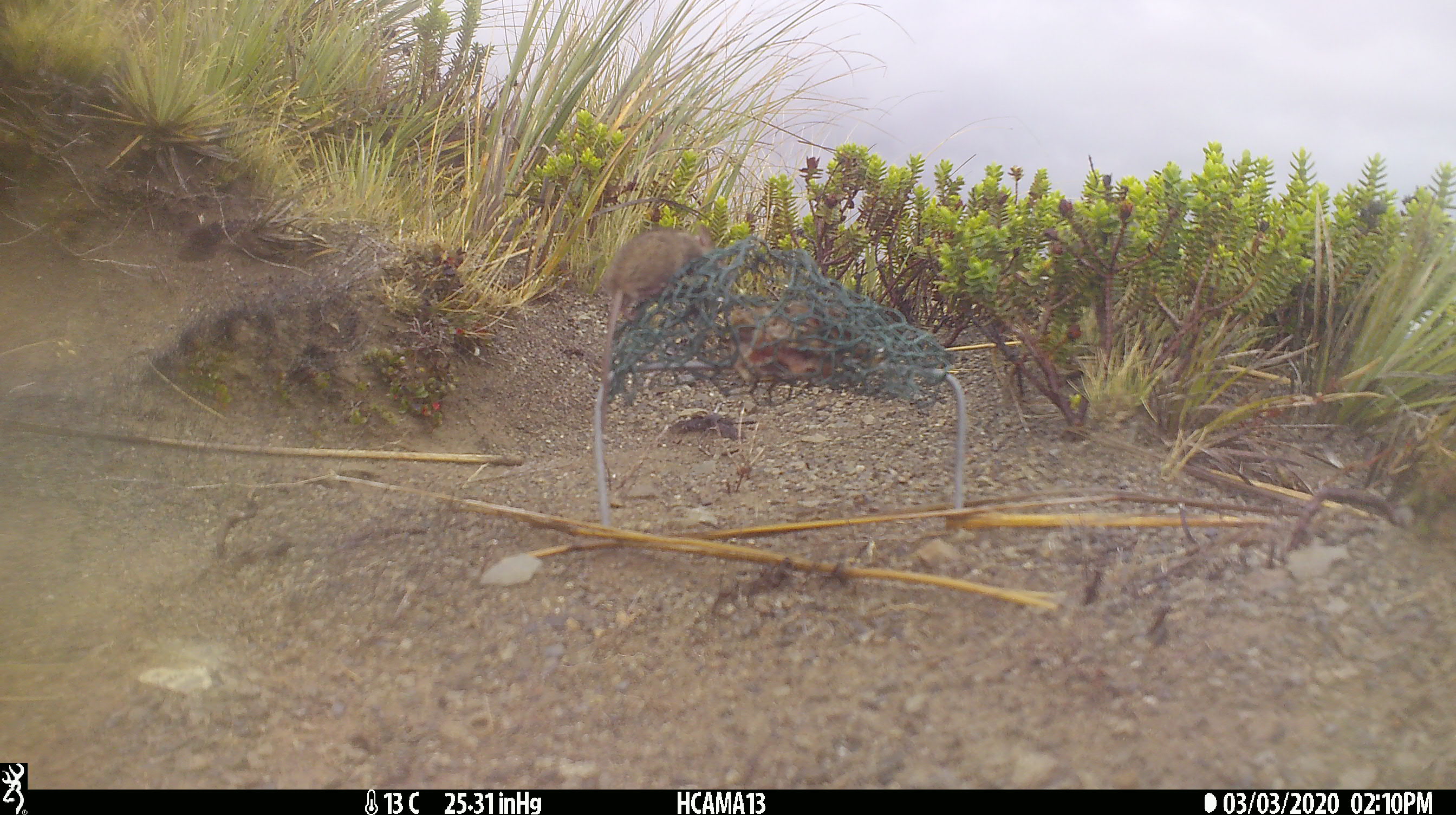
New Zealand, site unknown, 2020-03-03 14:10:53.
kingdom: Animalia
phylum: Chordata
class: Mammalia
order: Rodentia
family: Muridae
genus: Mus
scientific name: Mus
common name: mouse